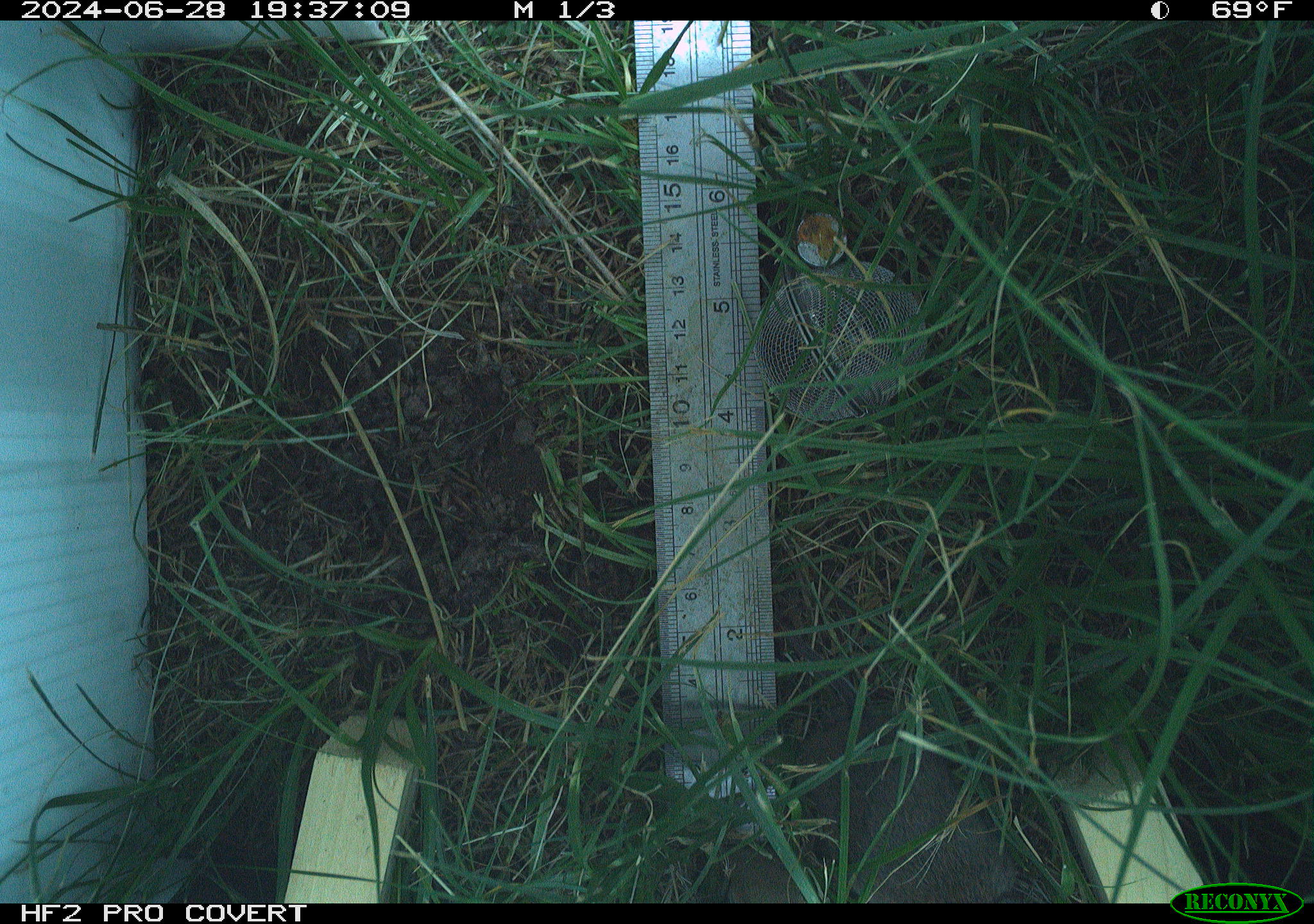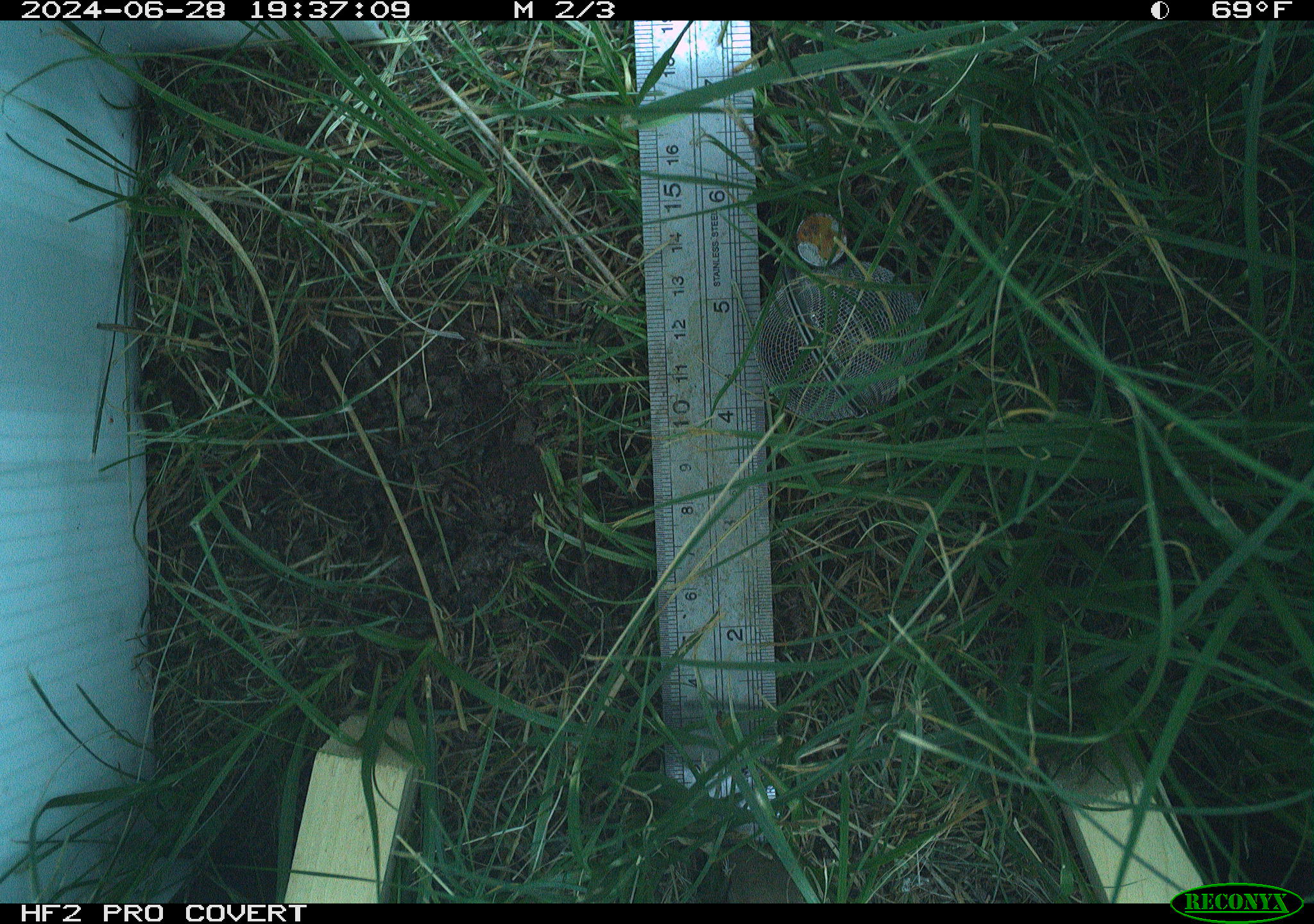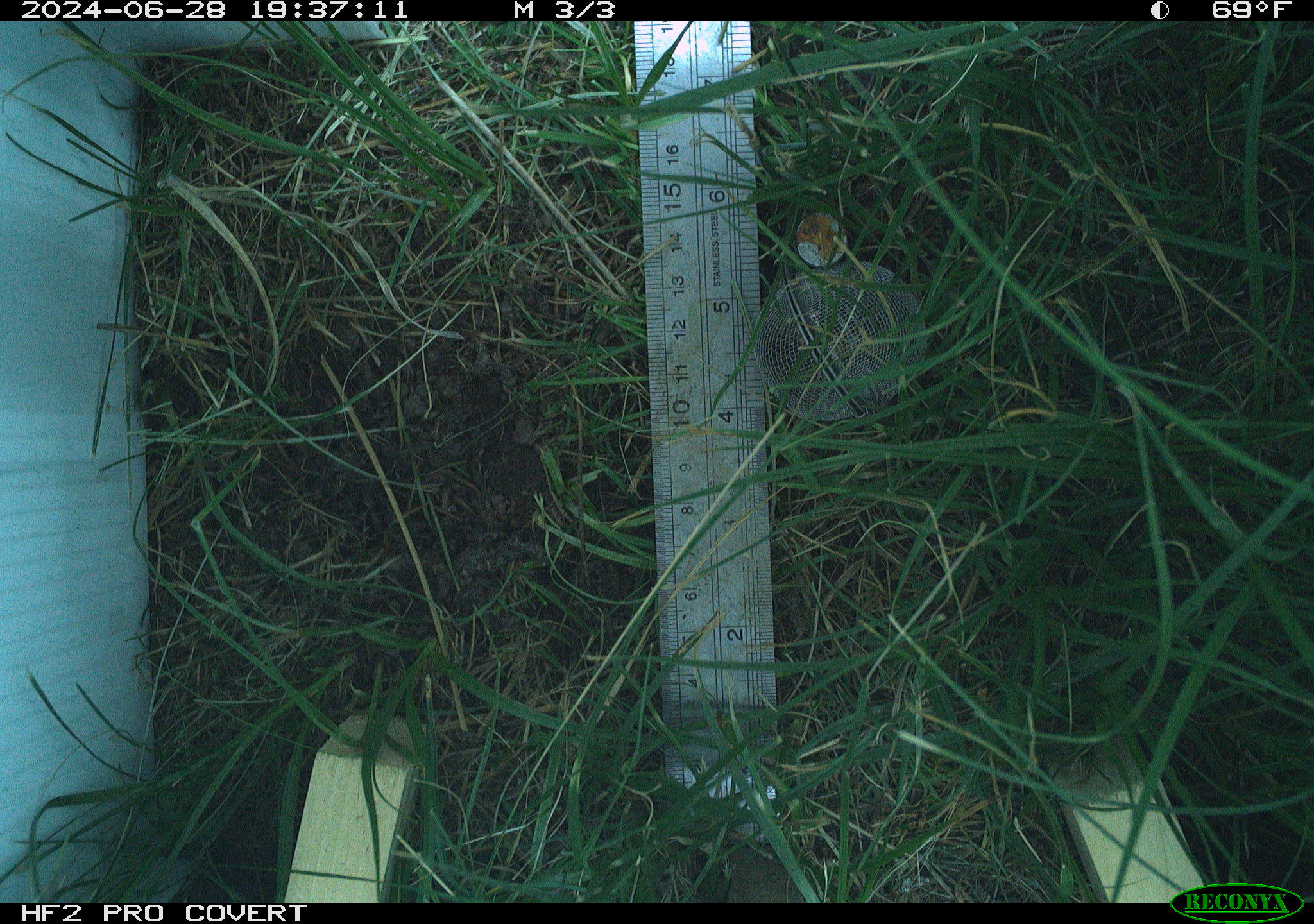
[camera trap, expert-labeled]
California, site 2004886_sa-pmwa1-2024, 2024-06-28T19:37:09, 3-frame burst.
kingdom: Animalia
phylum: Chordata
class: Mammalia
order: Rodentia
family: Cricetidae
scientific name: Arvicolinae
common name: voles, lemmings, and muskrats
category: arvicolinae subfamily